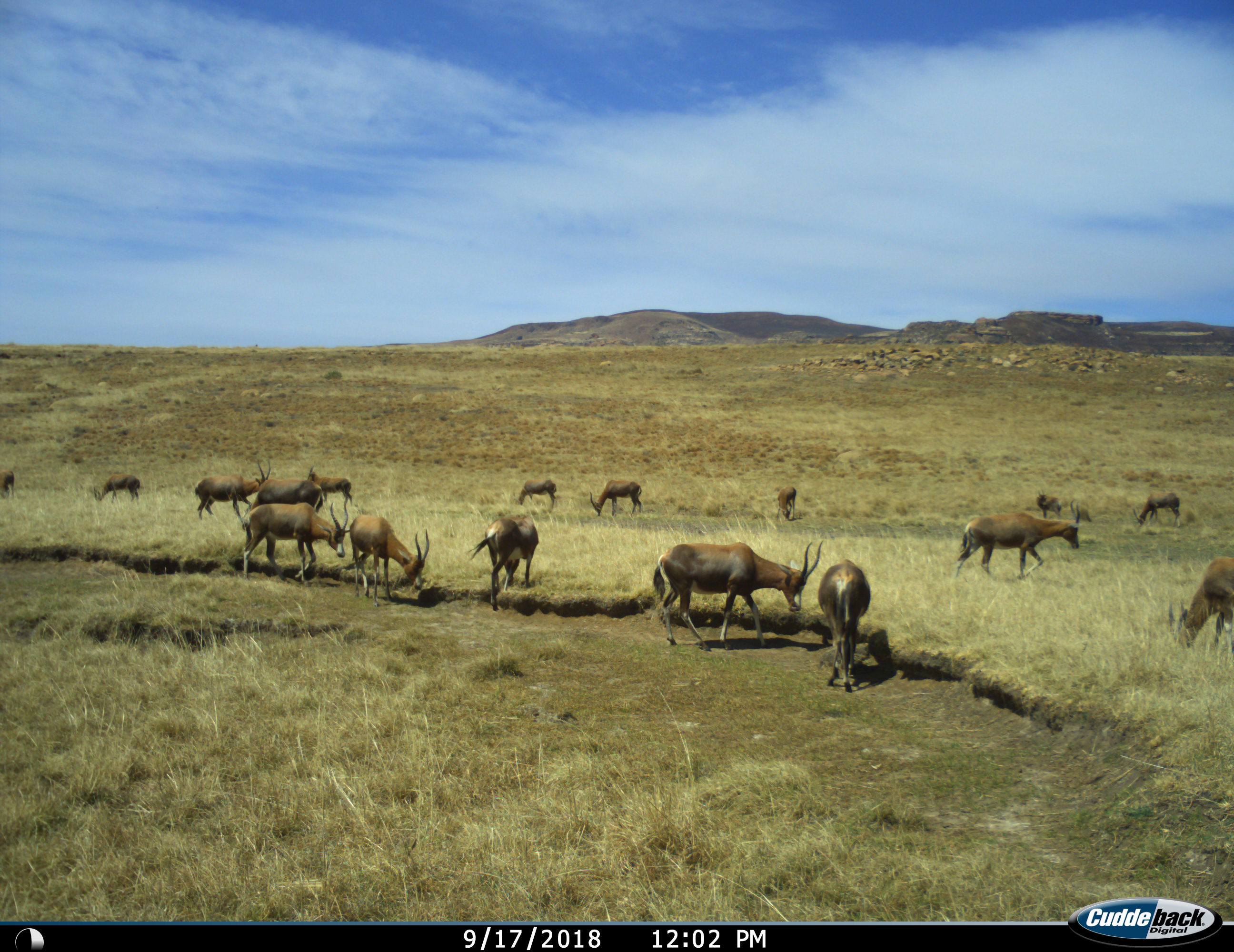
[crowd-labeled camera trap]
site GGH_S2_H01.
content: unidentified animal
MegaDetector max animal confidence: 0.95